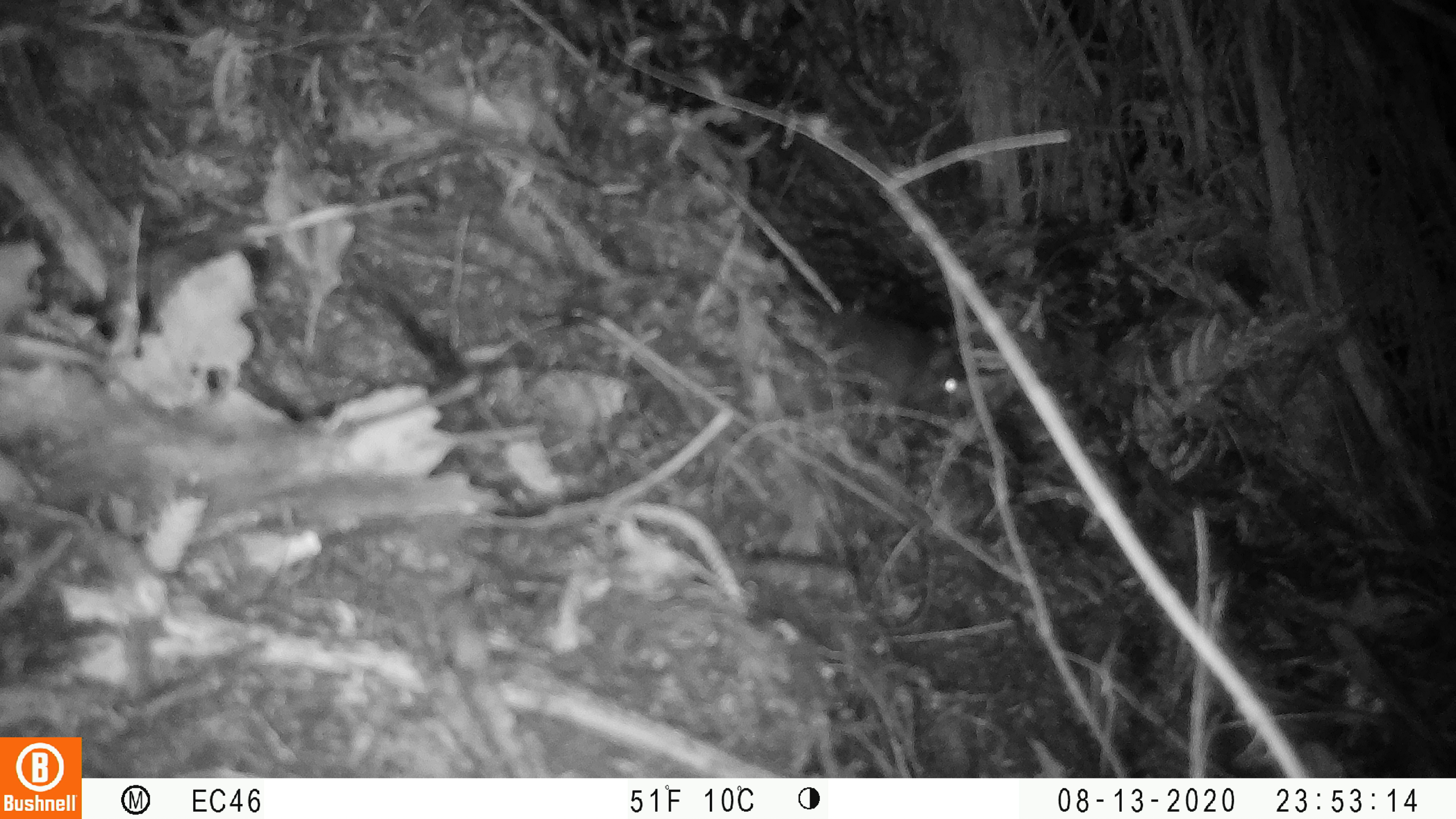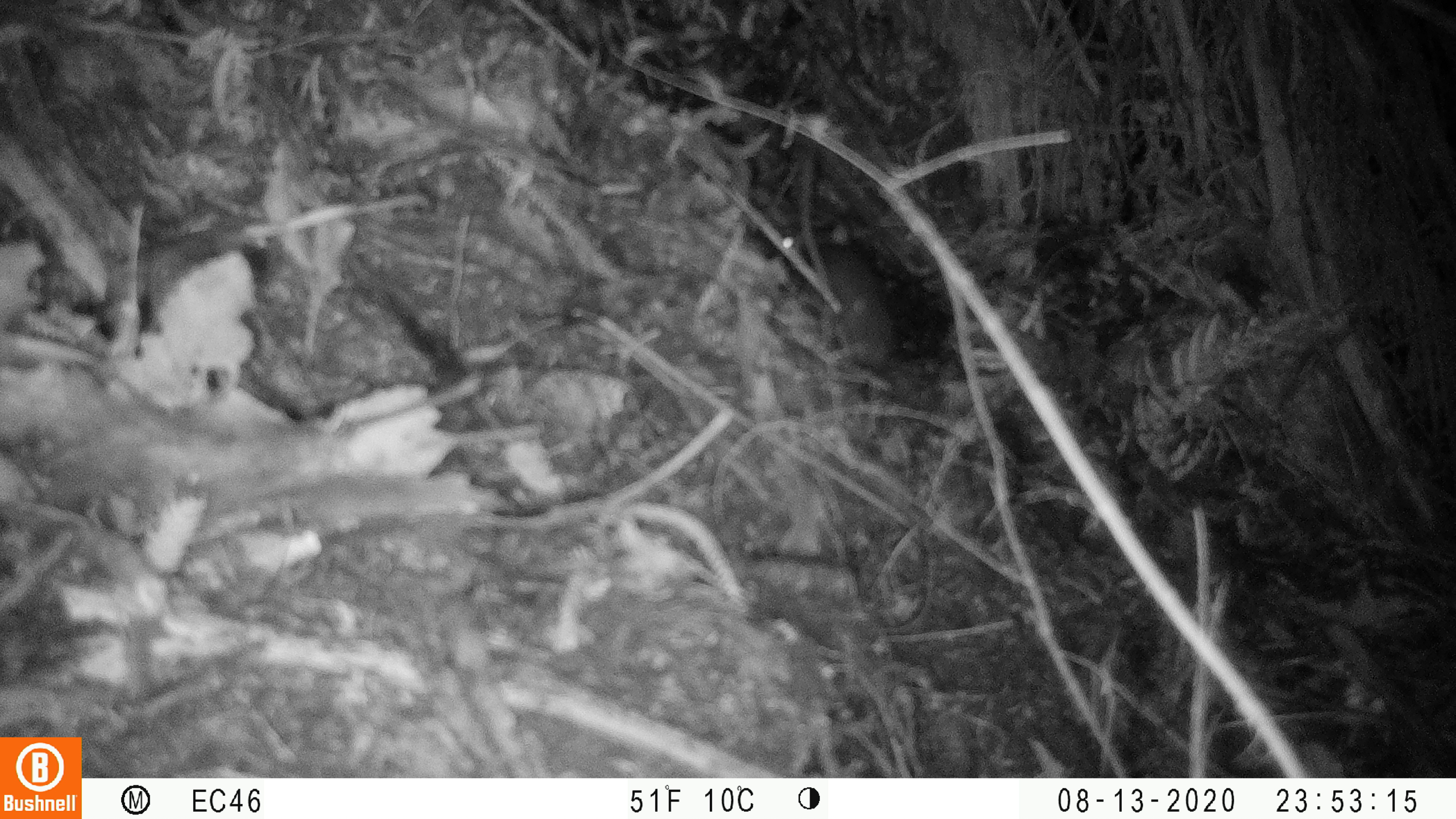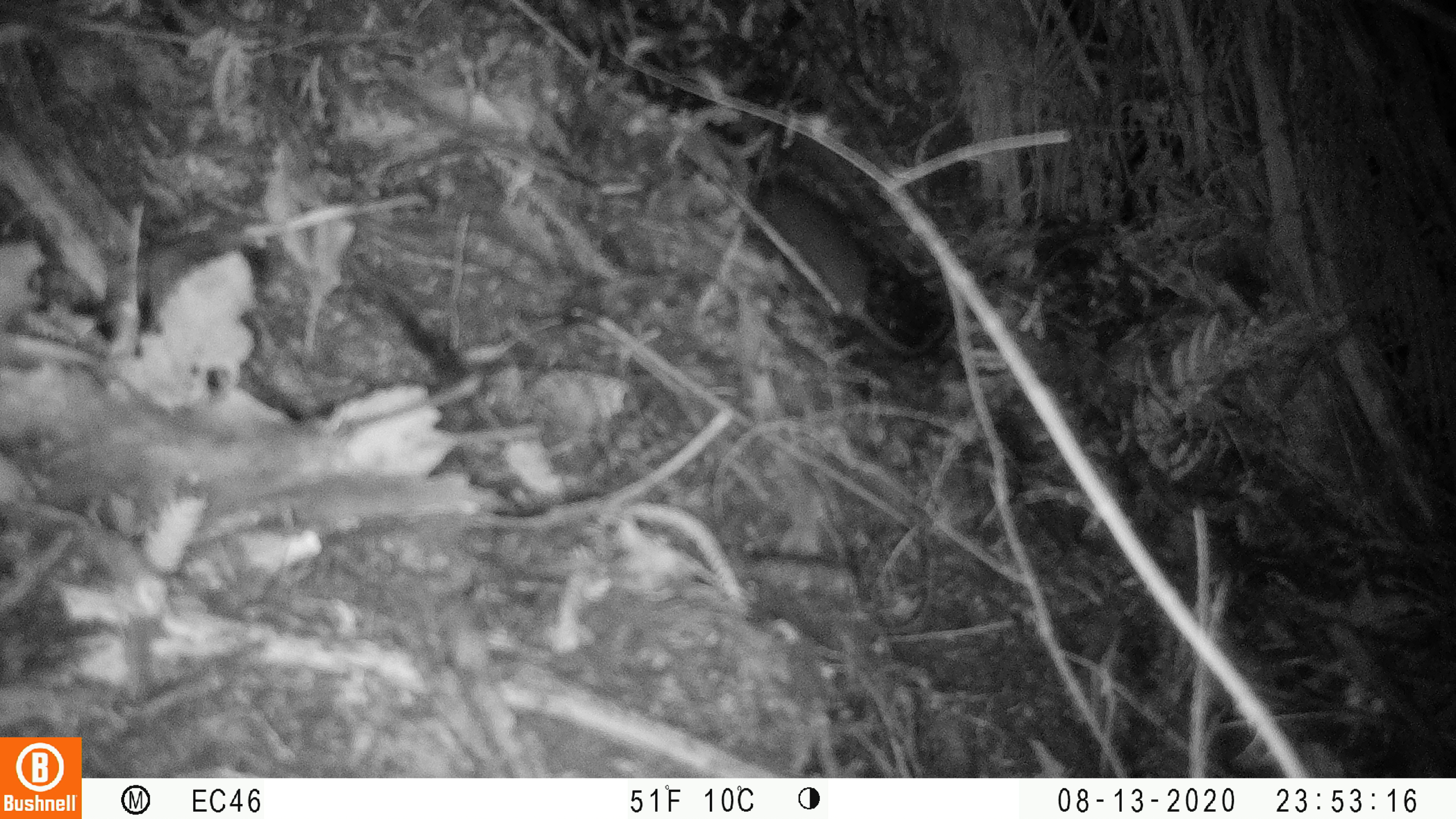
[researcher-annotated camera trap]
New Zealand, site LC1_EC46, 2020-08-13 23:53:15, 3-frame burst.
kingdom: Animalia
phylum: Chordata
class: Mammalia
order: Rodentia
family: Muridae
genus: Rattus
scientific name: Rattus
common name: rat